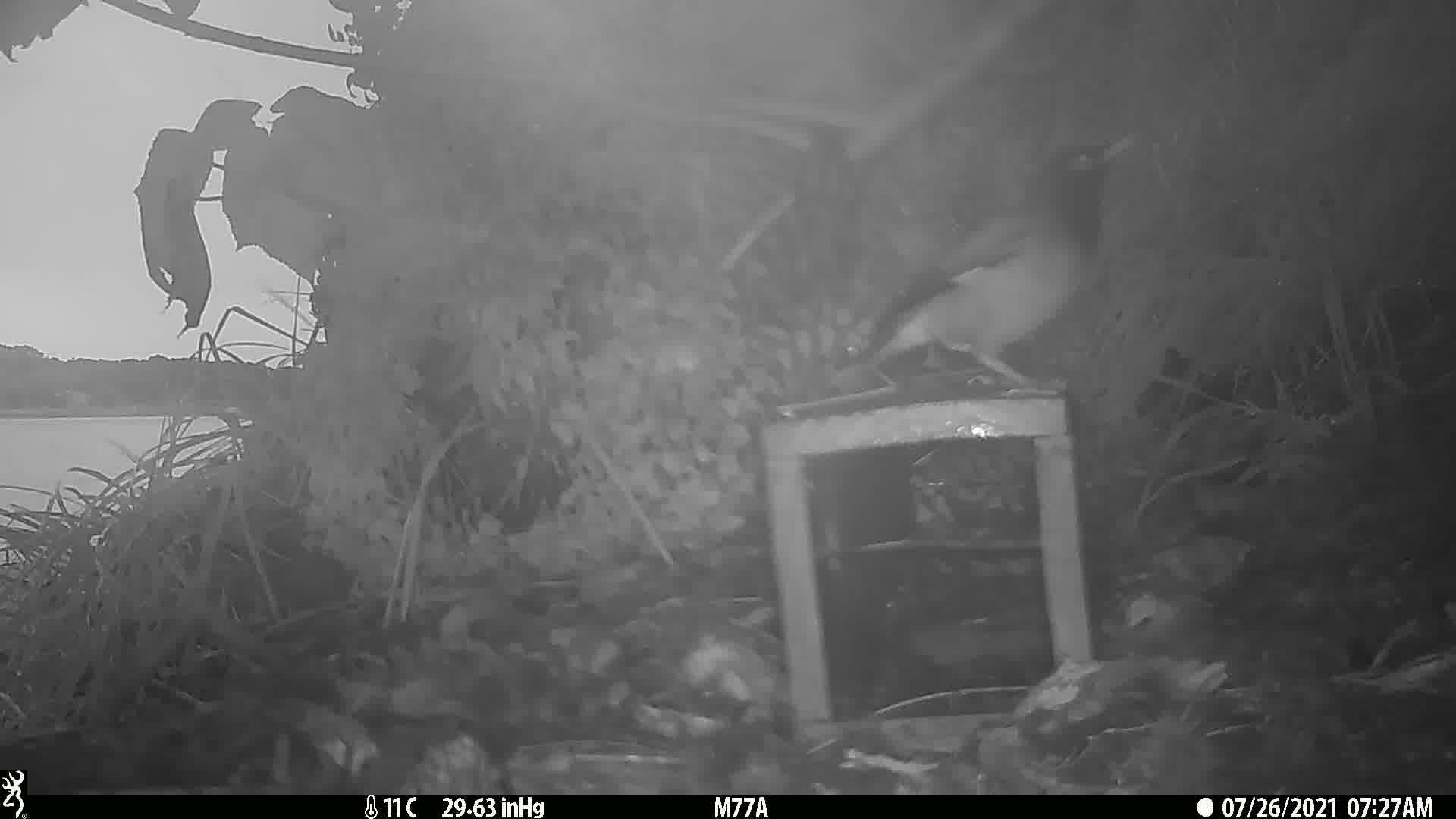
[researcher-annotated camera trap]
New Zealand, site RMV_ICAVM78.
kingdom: Animalia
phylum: Chordata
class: Aves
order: Passeriformes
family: Sturnidae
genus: Acridotheres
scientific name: Acridotheres tristis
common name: common myna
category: myna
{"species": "myna (common myna) (Acridotheres tristis)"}